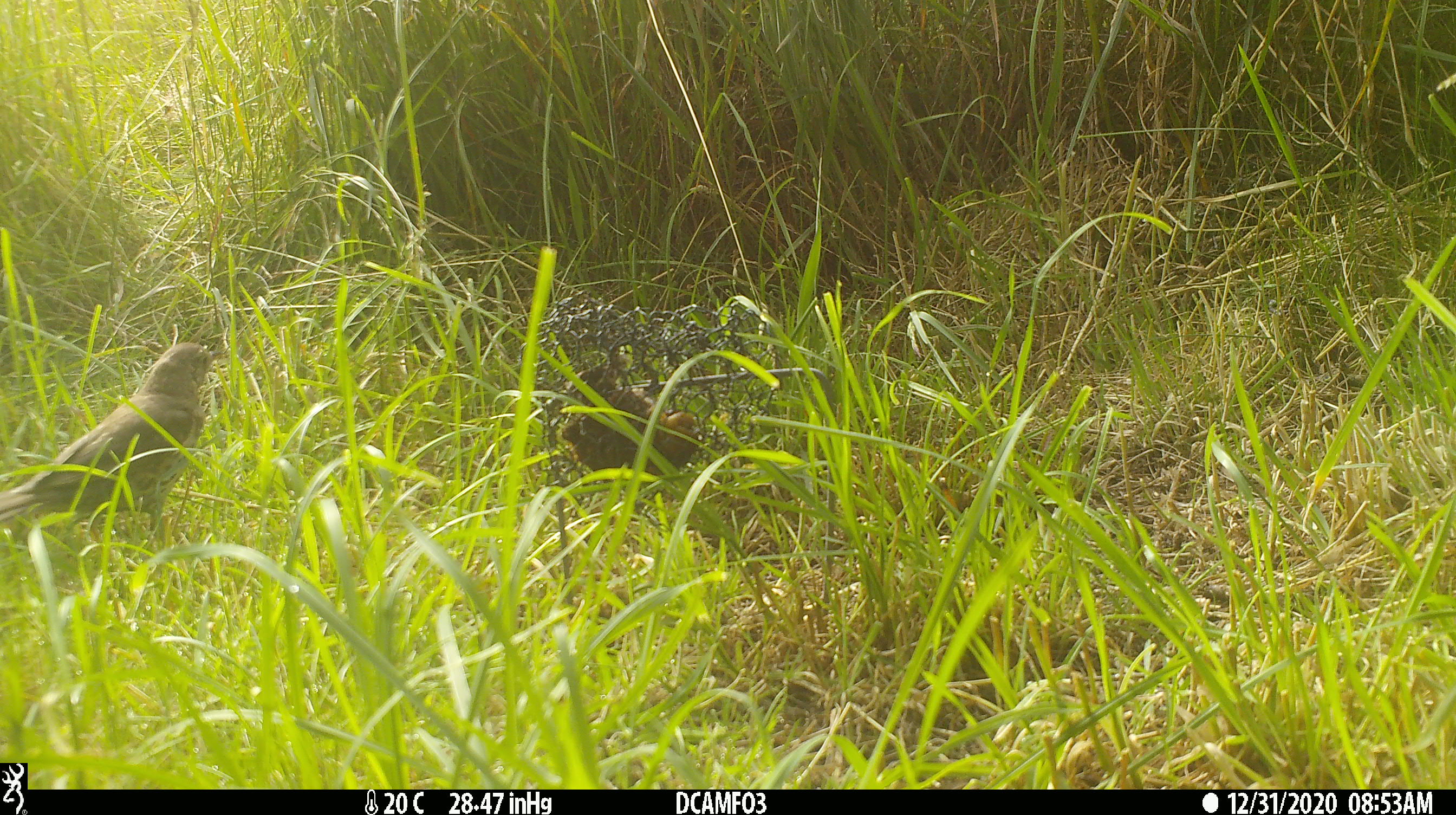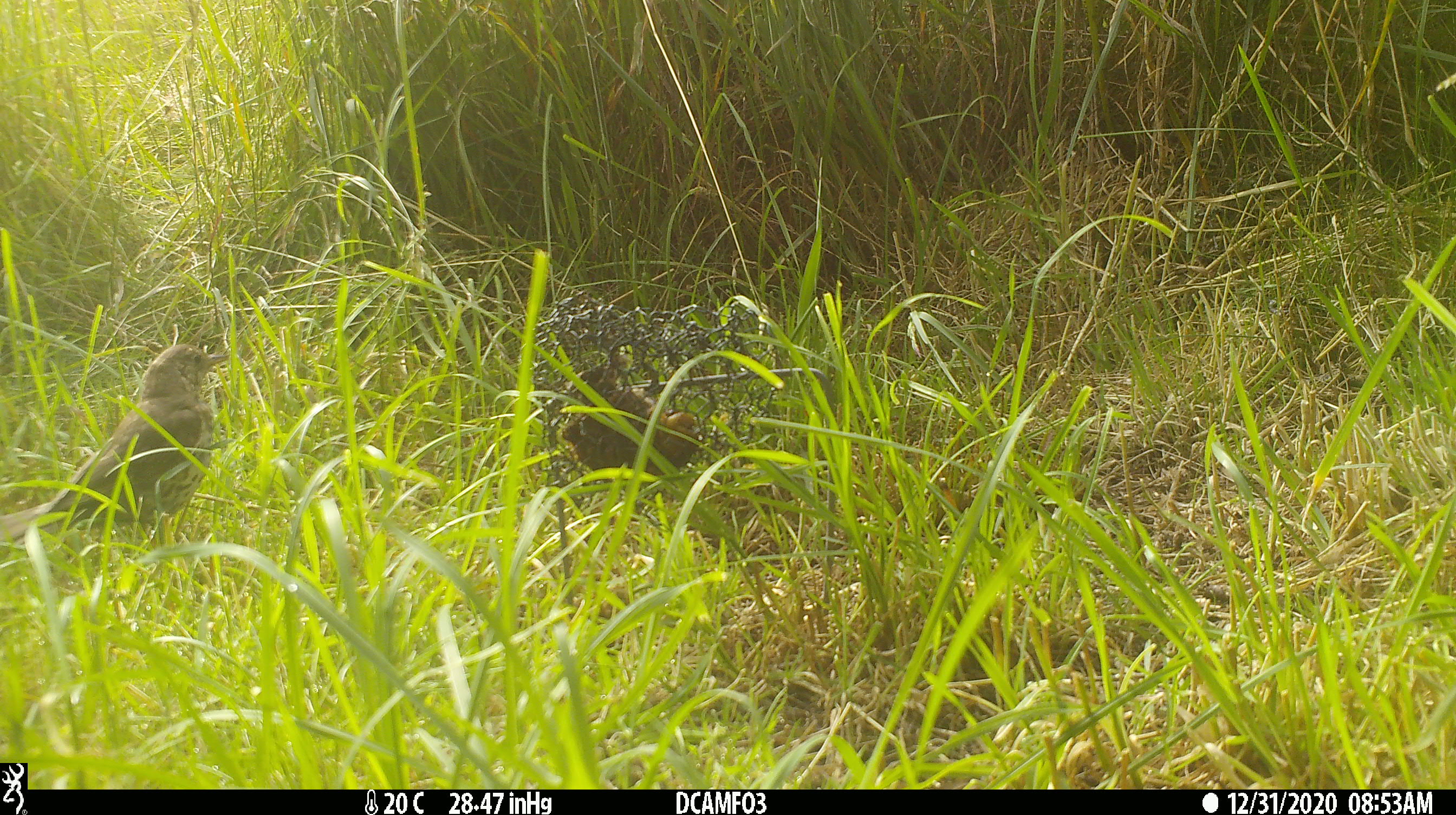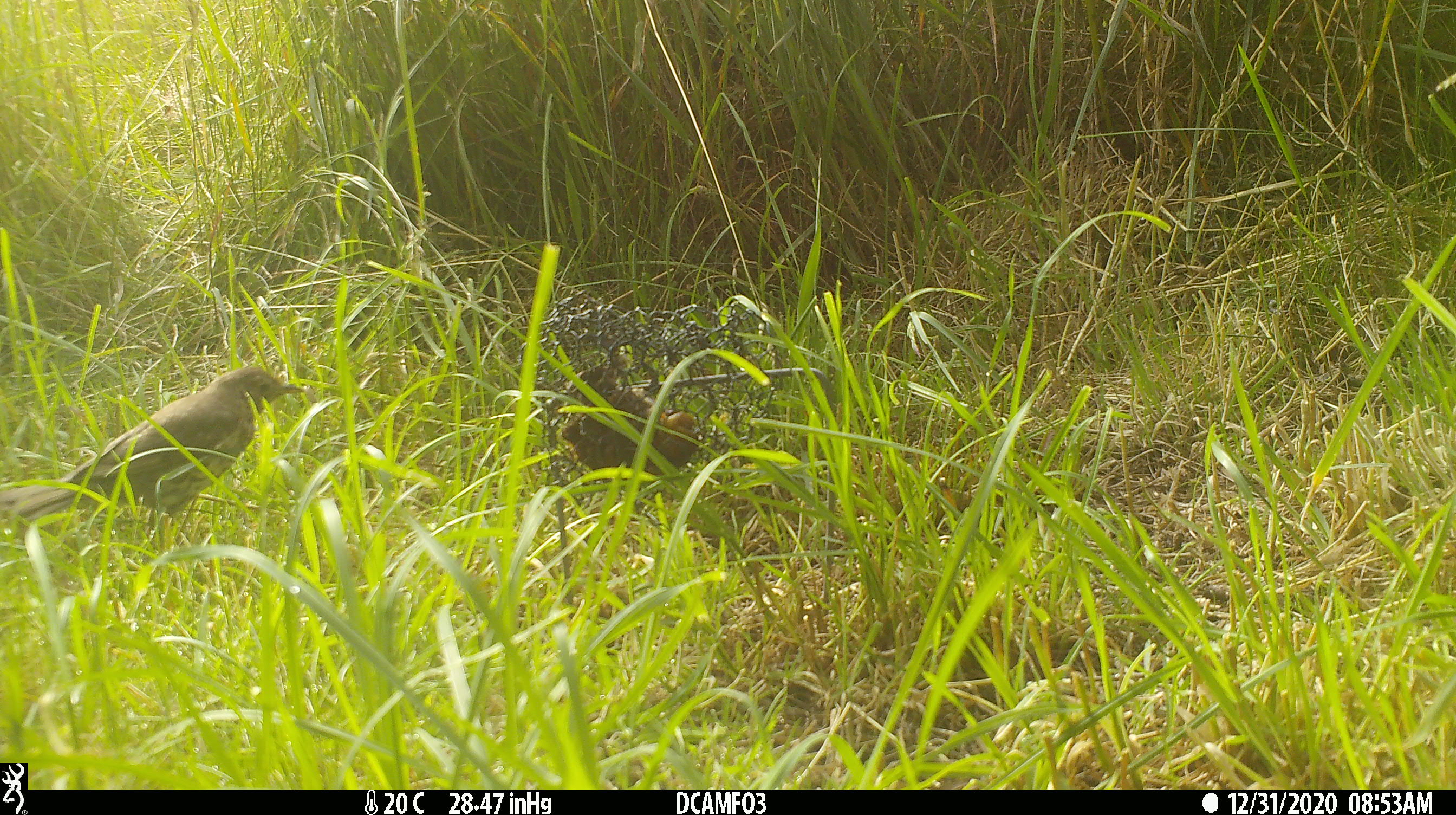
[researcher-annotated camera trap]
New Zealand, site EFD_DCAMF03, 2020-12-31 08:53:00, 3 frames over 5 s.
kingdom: Animalia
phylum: Chordata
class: Aves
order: Passeriformes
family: Turdidae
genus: Turdus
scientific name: Turdus philomelos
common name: song thrush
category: thrush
Thrush (song thrush) (Turdus philomelos).